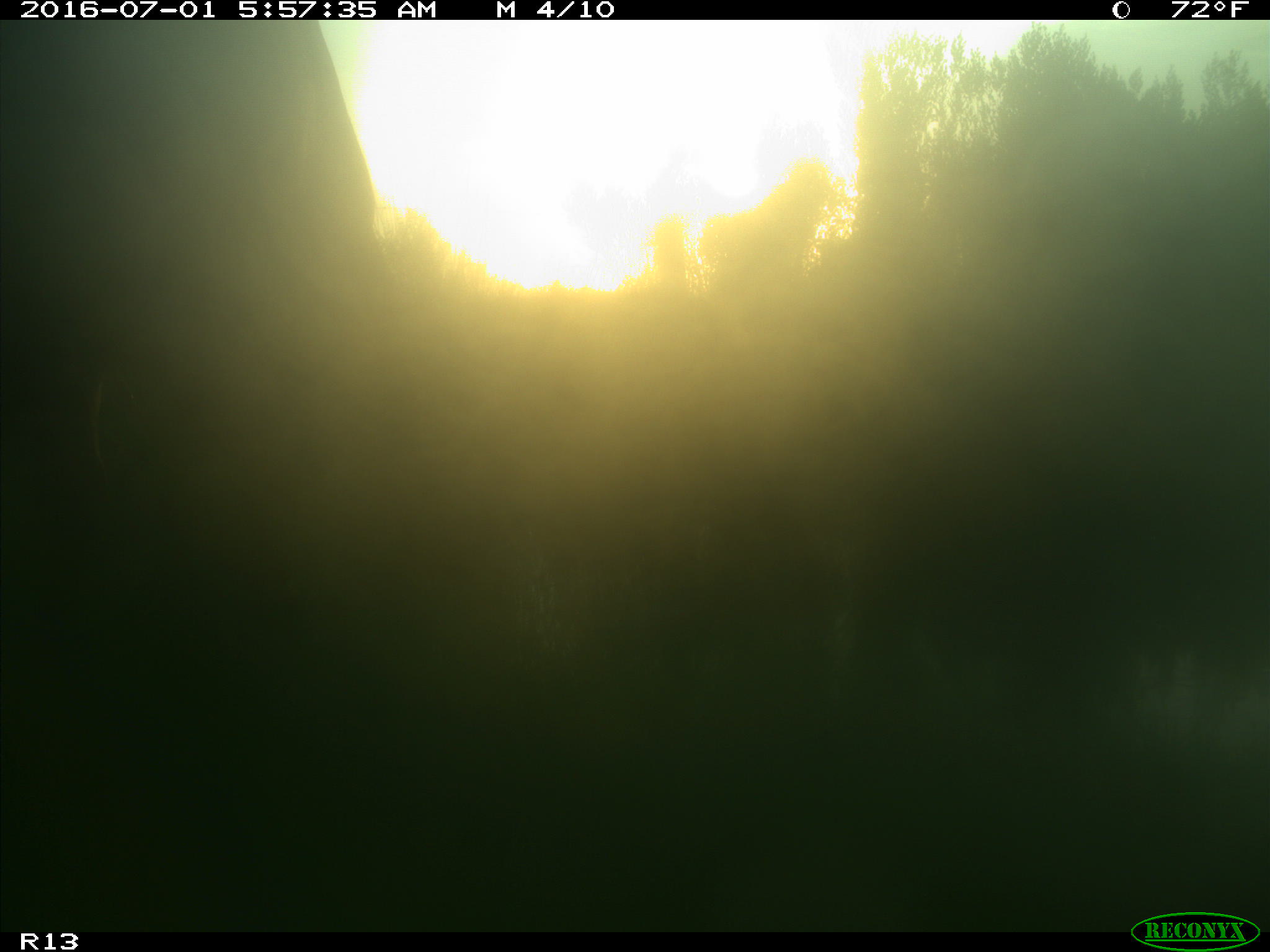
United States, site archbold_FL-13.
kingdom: Animalia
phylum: Chordata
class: Mammalia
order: Artiodactyla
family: Bovidae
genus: Bos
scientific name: Bos taurus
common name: domestic cow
Bos taurus (domestic cow).